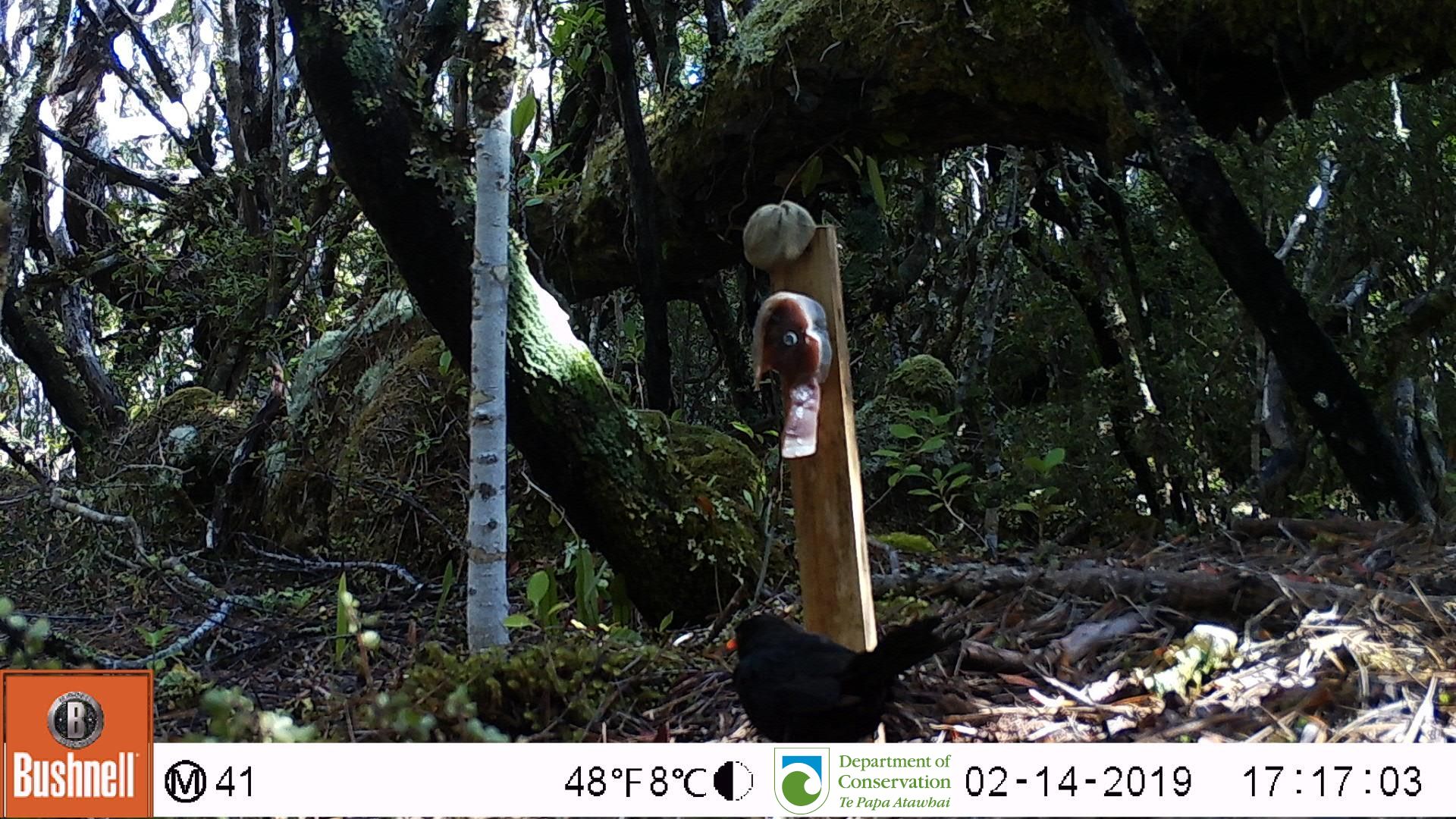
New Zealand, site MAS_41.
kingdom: Animalia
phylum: Chordata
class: Aves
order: Passeriformes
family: Turdidae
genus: Turdus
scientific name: Turdus merula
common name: eurasian blackbird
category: blackbird